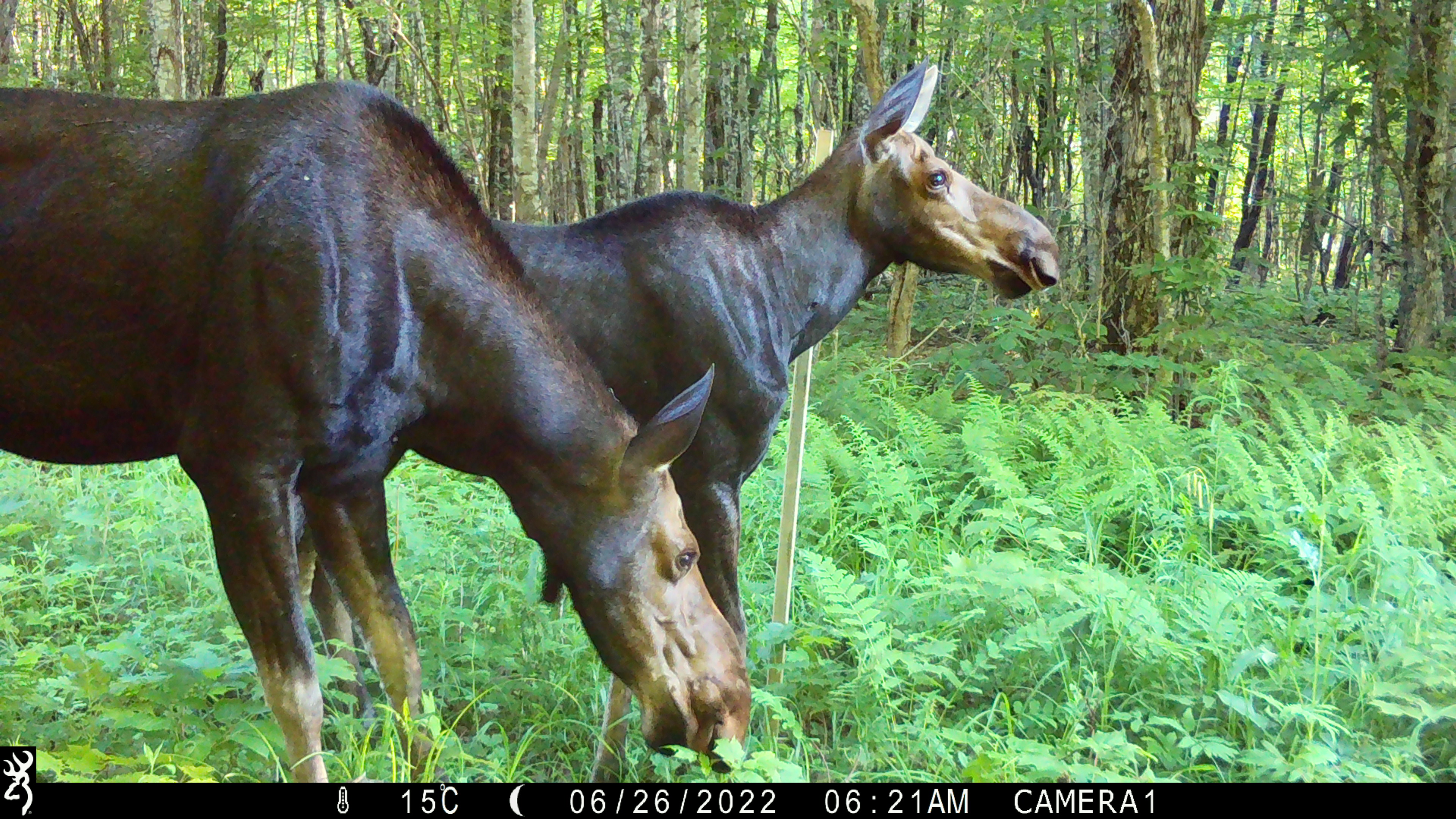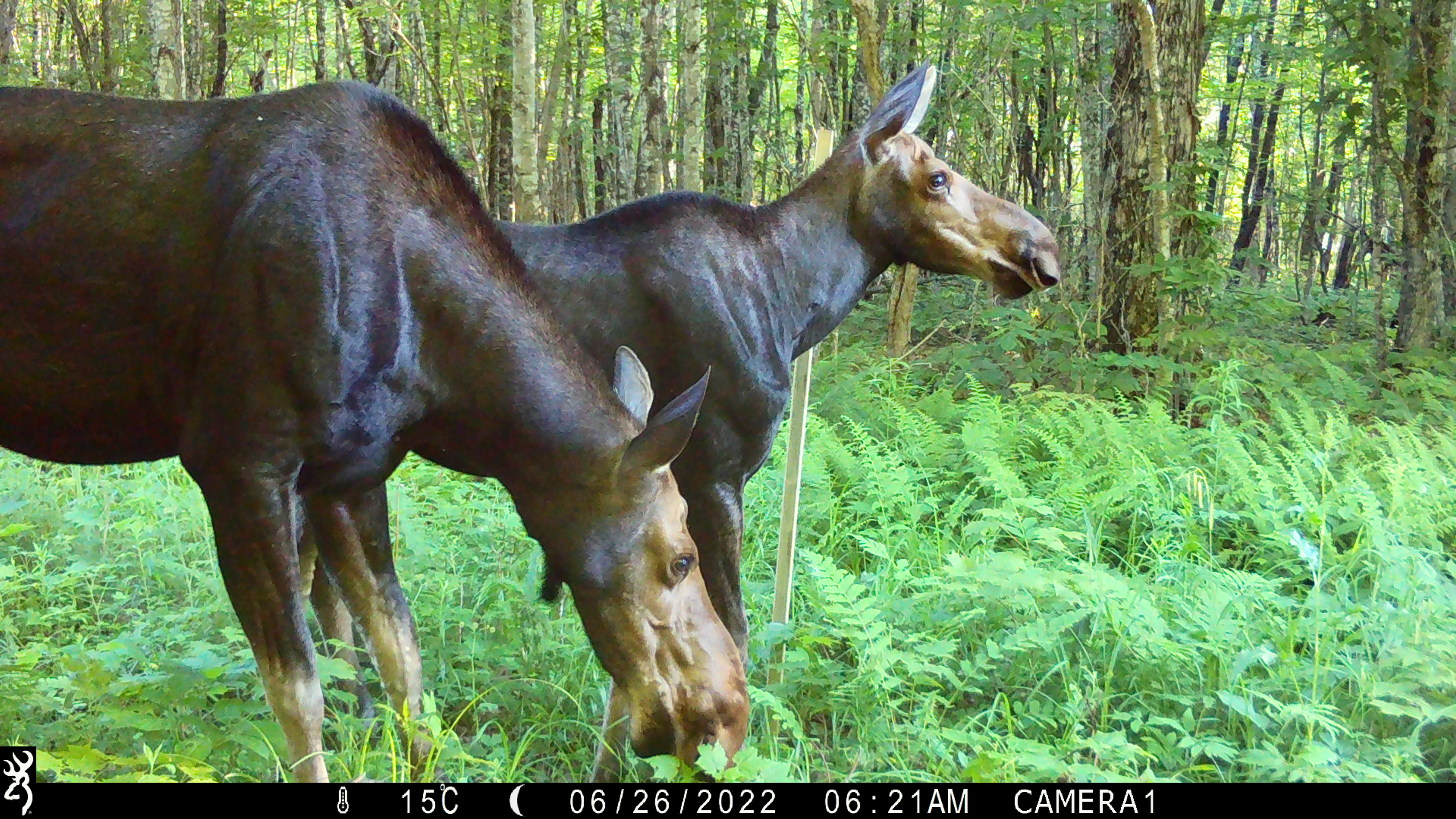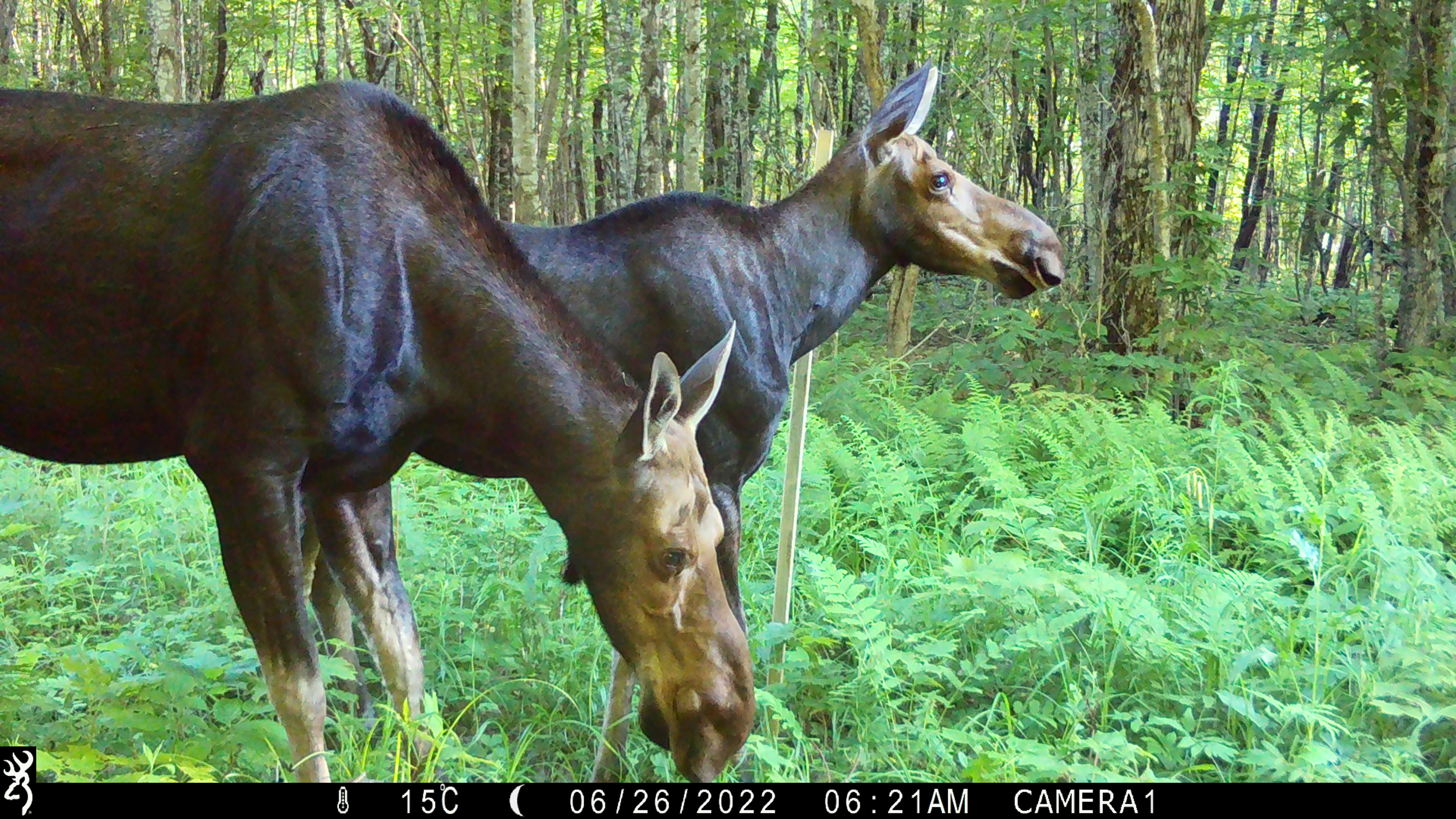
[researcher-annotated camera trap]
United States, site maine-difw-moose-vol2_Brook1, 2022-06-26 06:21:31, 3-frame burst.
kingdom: Animalia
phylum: Chordata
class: Mammalia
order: Artiodactyla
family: Cervidae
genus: Alces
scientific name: Alces alces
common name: moose